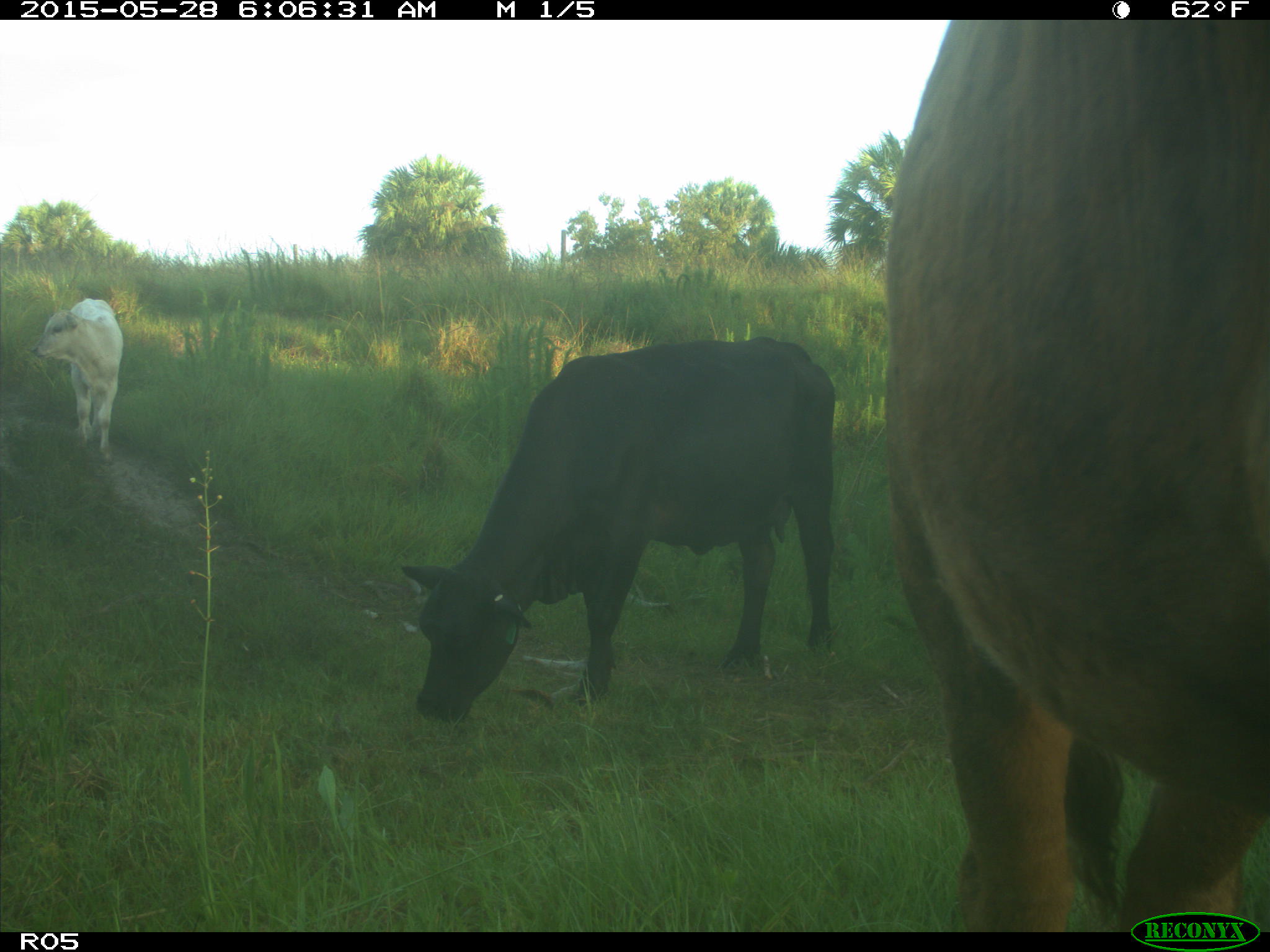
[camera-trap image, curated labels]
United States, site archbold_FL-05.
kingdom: Animalia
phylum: Chordata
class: Mammalia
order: Artiodactyla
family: Bovidae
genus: Bos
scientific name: Bos taurus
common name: domestic cow